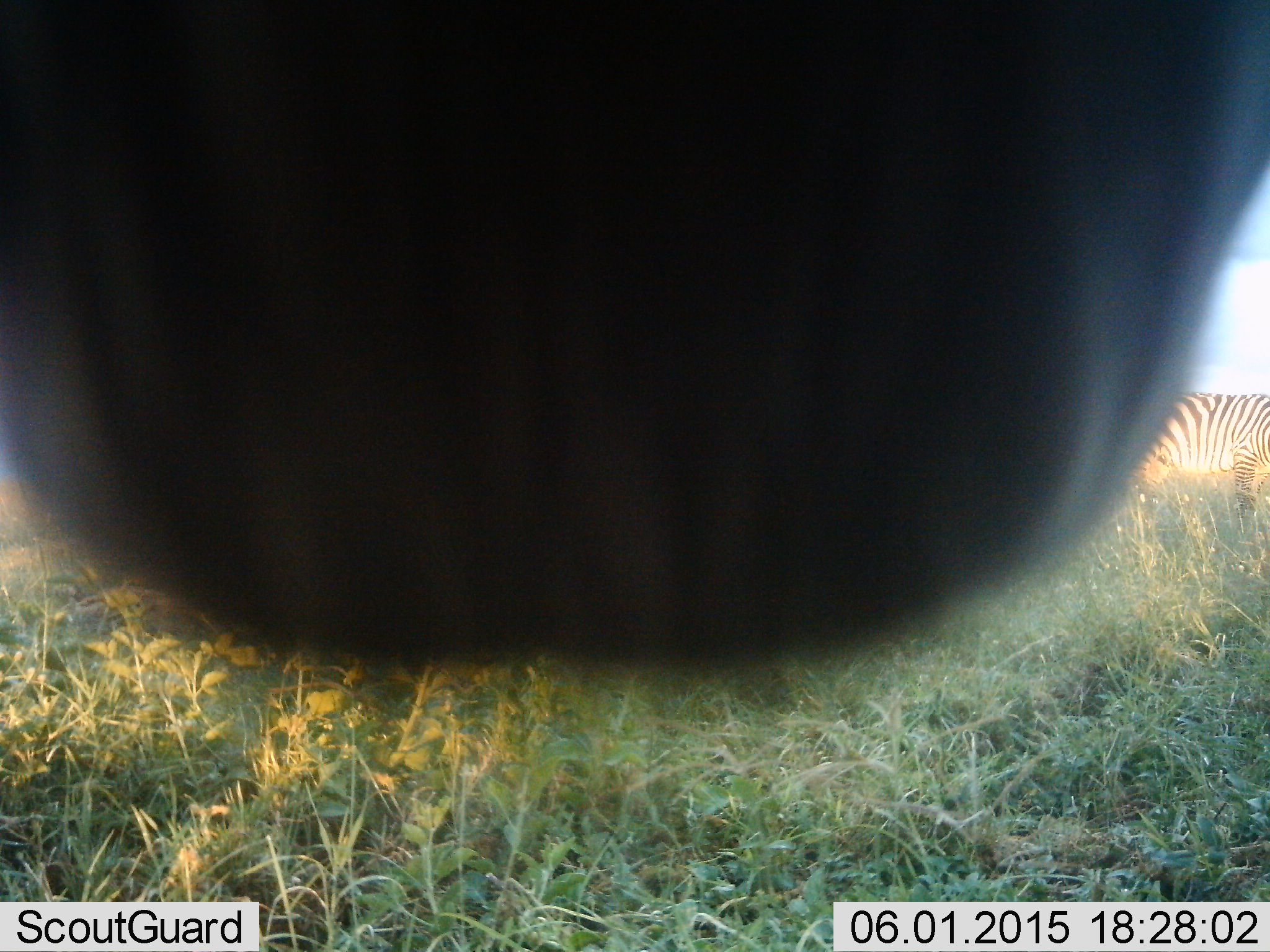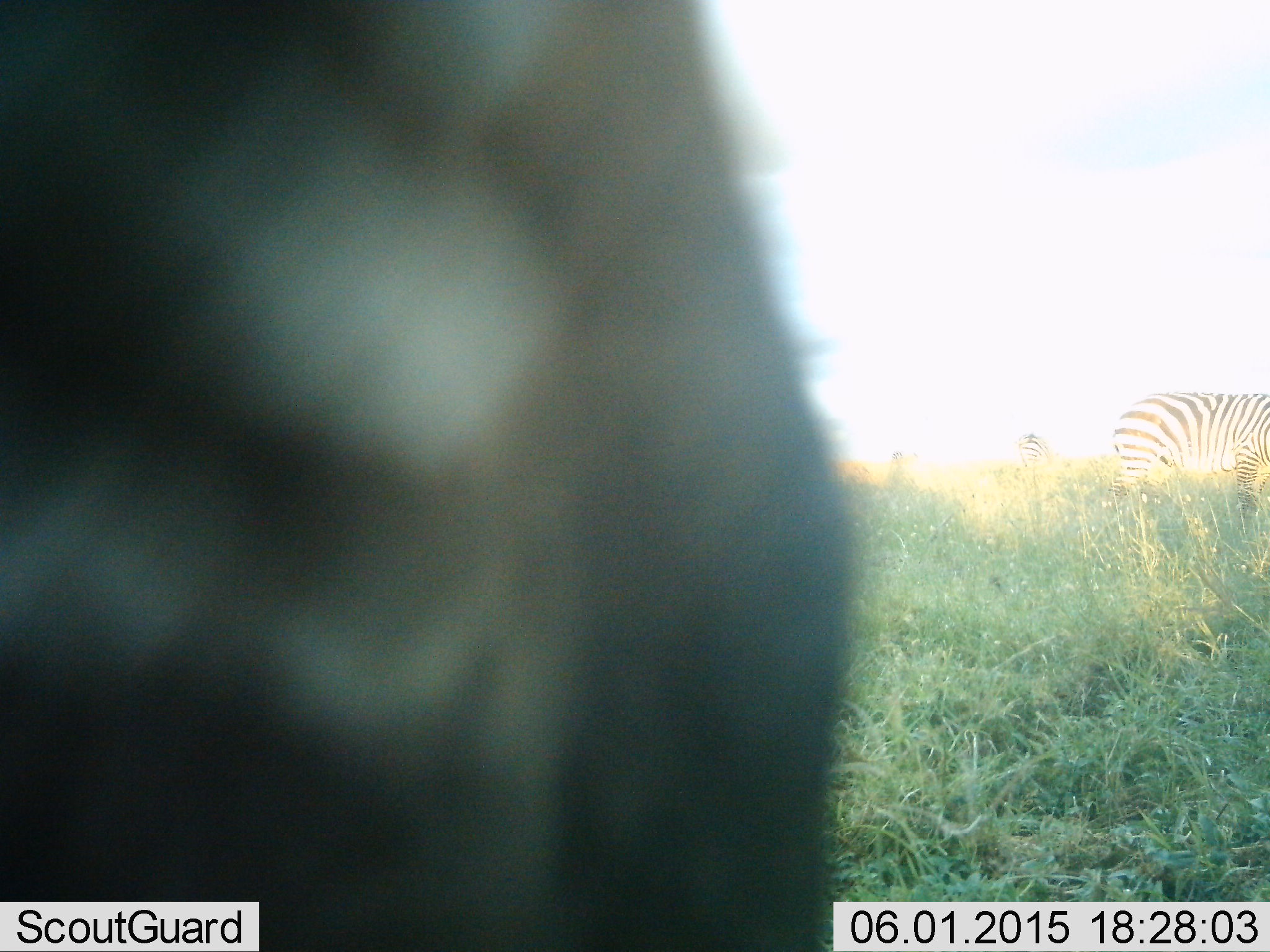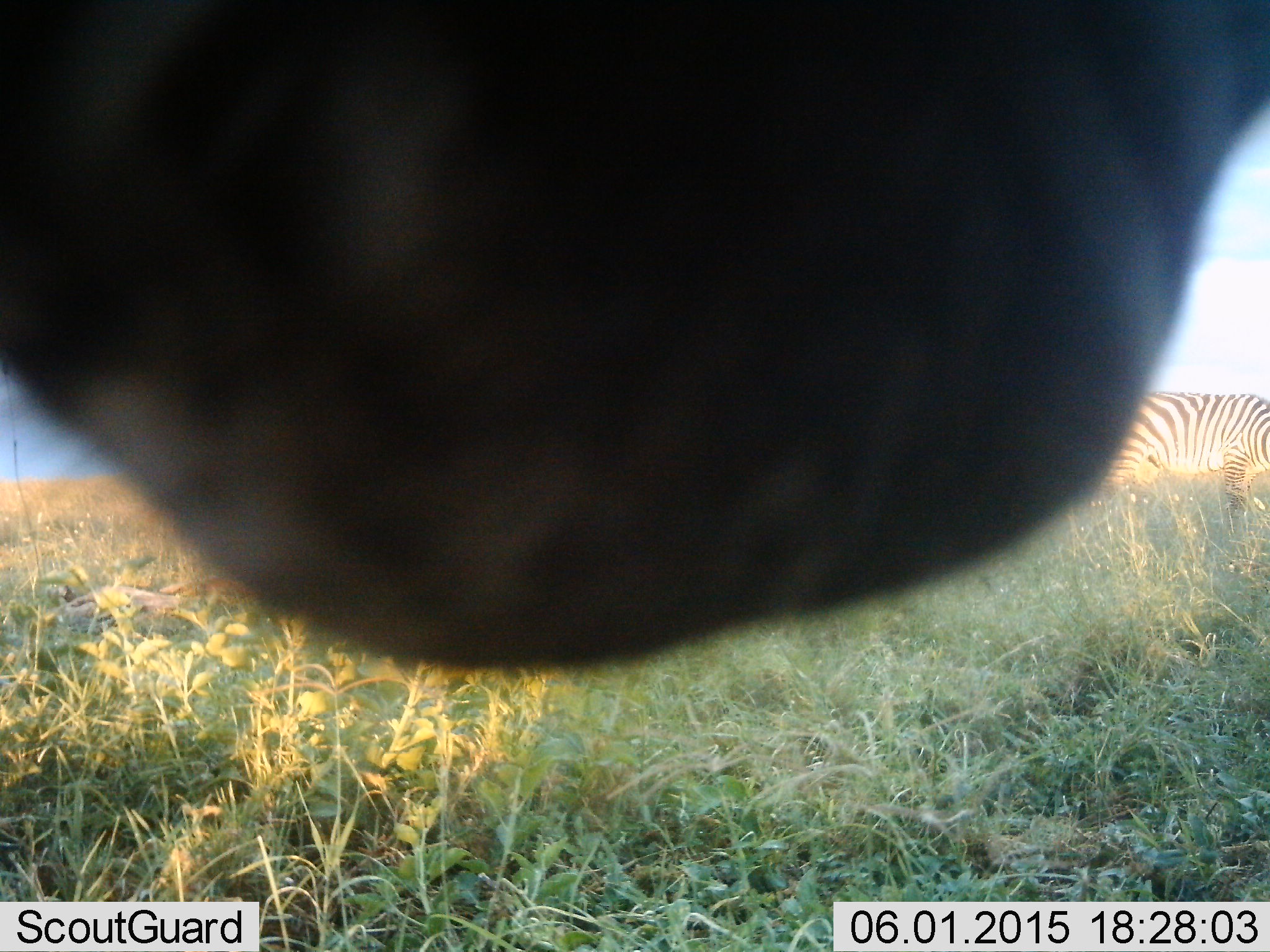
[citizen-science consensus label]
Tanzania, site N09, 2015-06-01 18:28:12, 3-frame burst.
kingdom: Animalia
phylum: Chordata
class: Mammalia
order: Perissodactyla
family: Equidae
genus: Equus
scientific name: Equus quagga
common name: plains zebra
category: zebra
Zebra (plains zebra) (Equus quagga), count 2. Behavior (volunteer vote fractions): standing 83%, resting 0%, moving 0%, interacting 8%. Young present (vote fraction): 0%. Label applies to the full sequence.